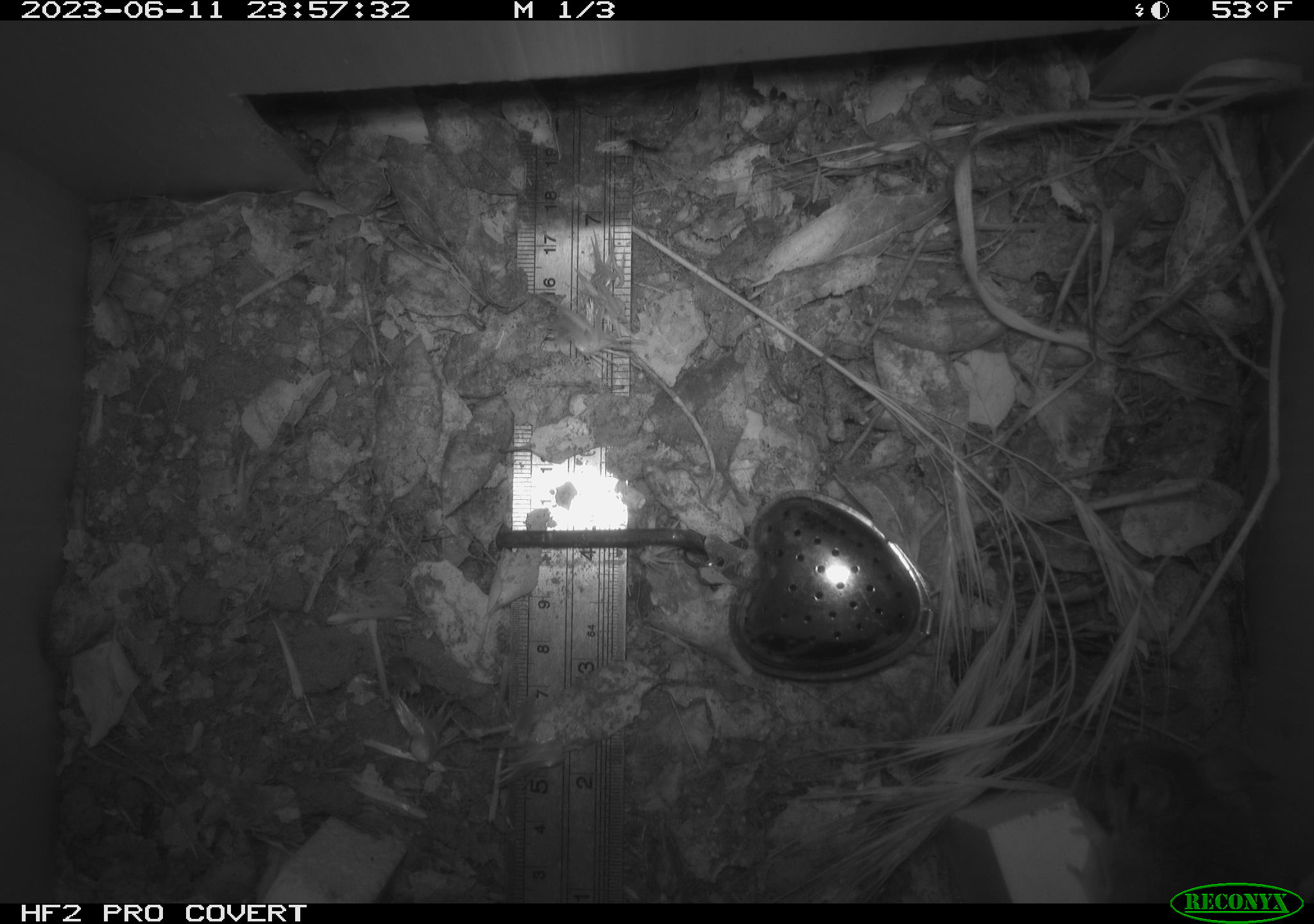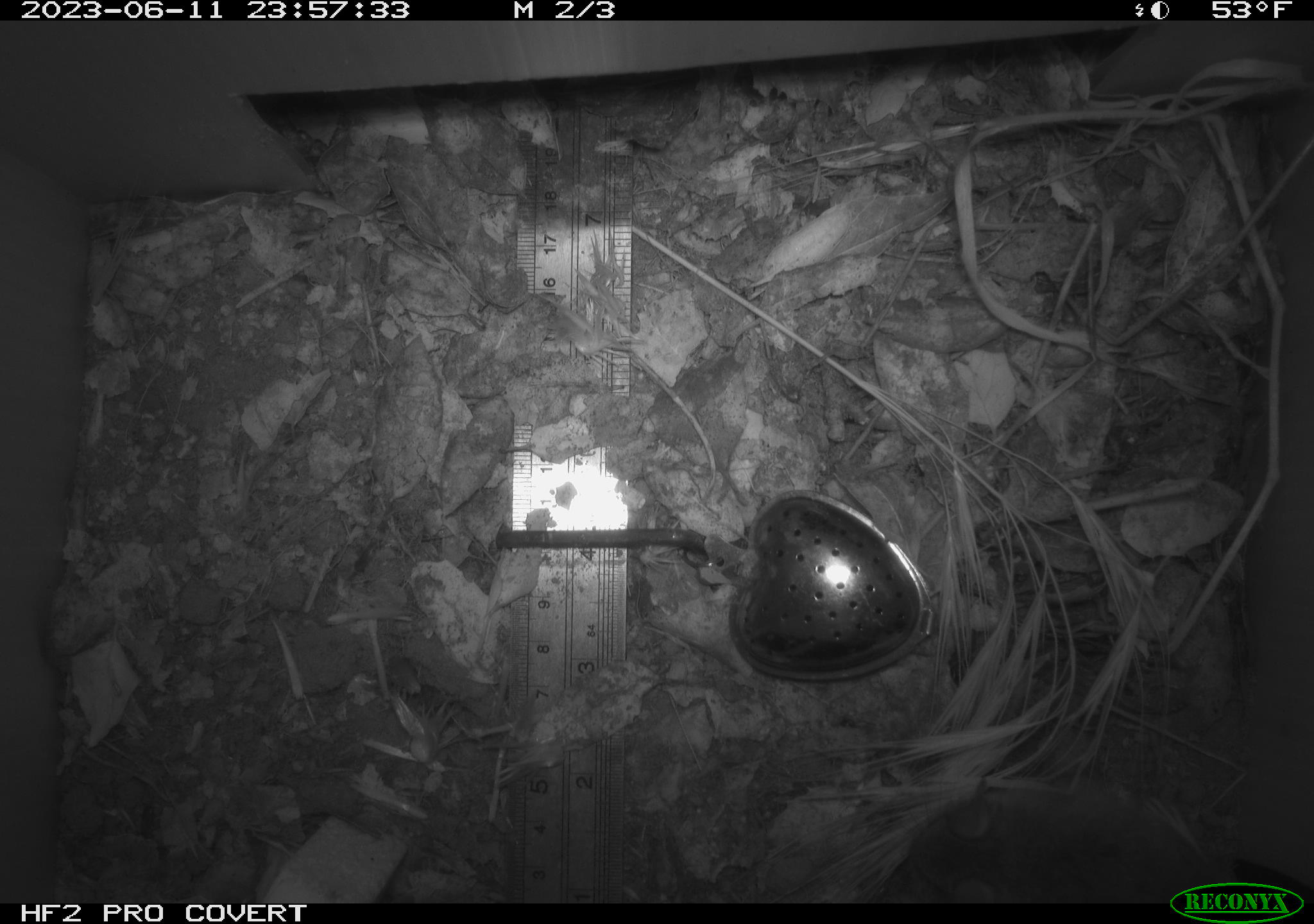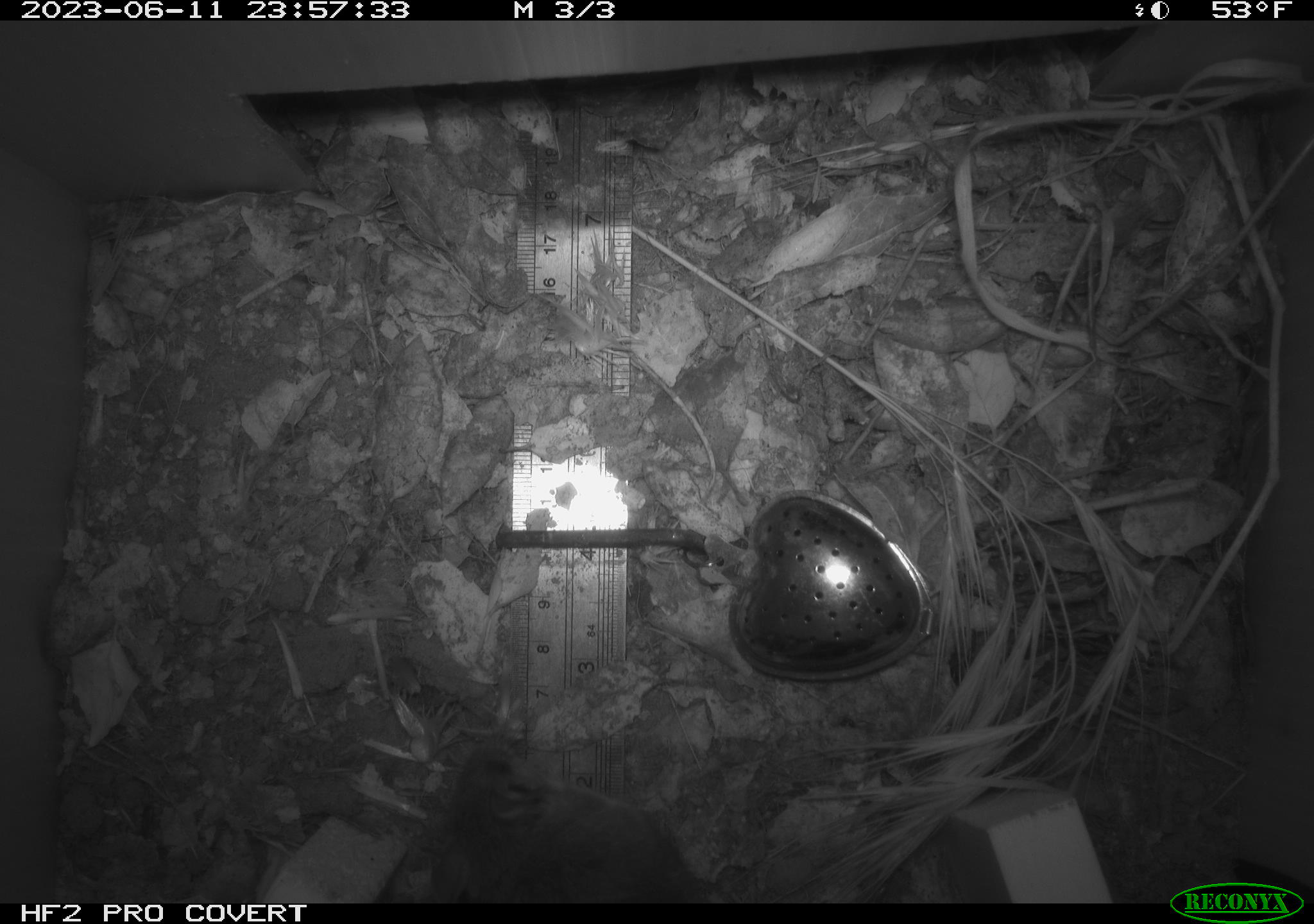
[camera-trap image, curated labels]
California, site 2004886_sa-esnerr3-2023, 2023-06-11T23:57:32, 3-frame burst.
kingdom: Animalia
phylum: Chordata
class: Mammalia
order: Rodentia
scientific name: Rodentia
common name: mouse species